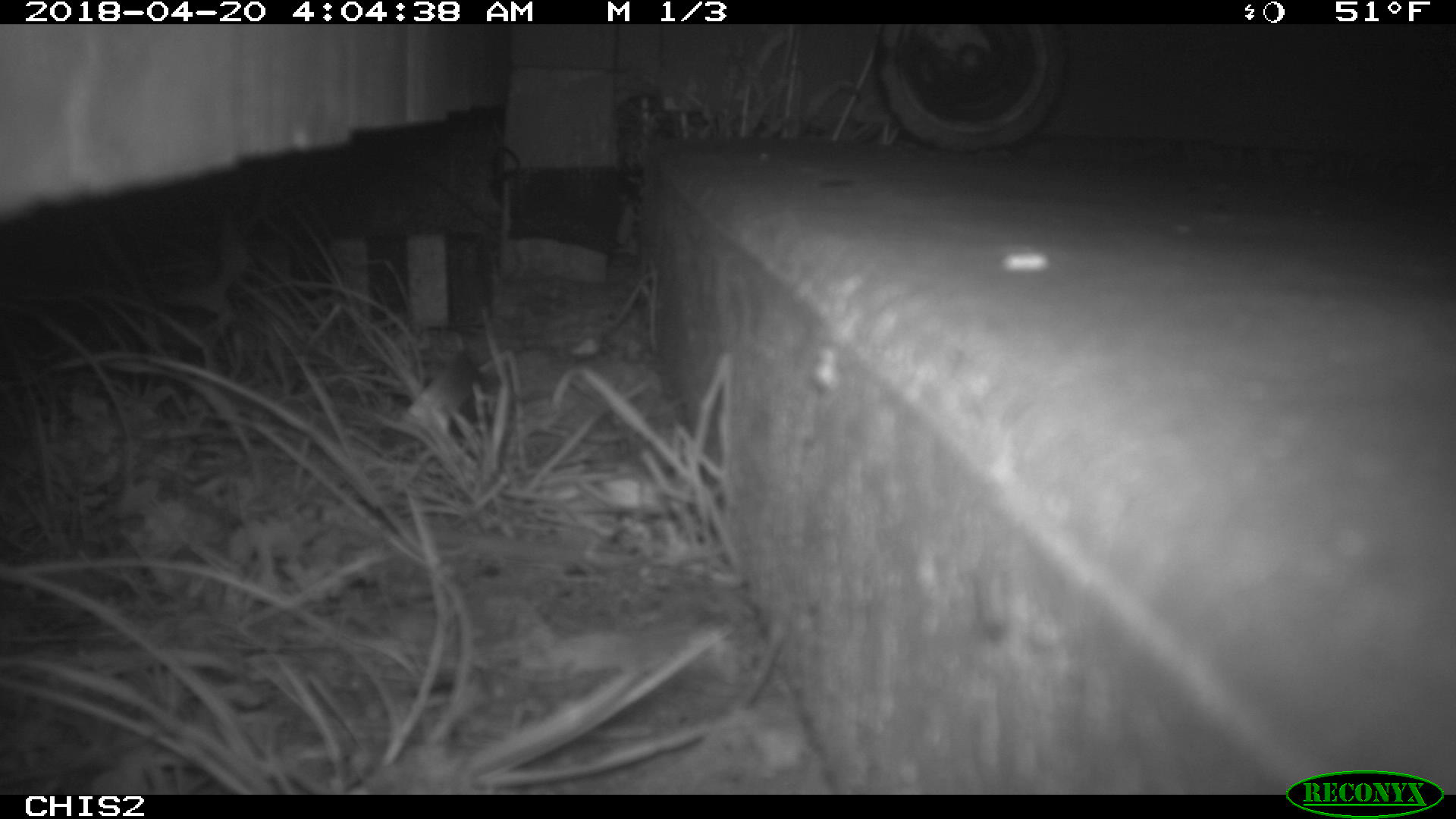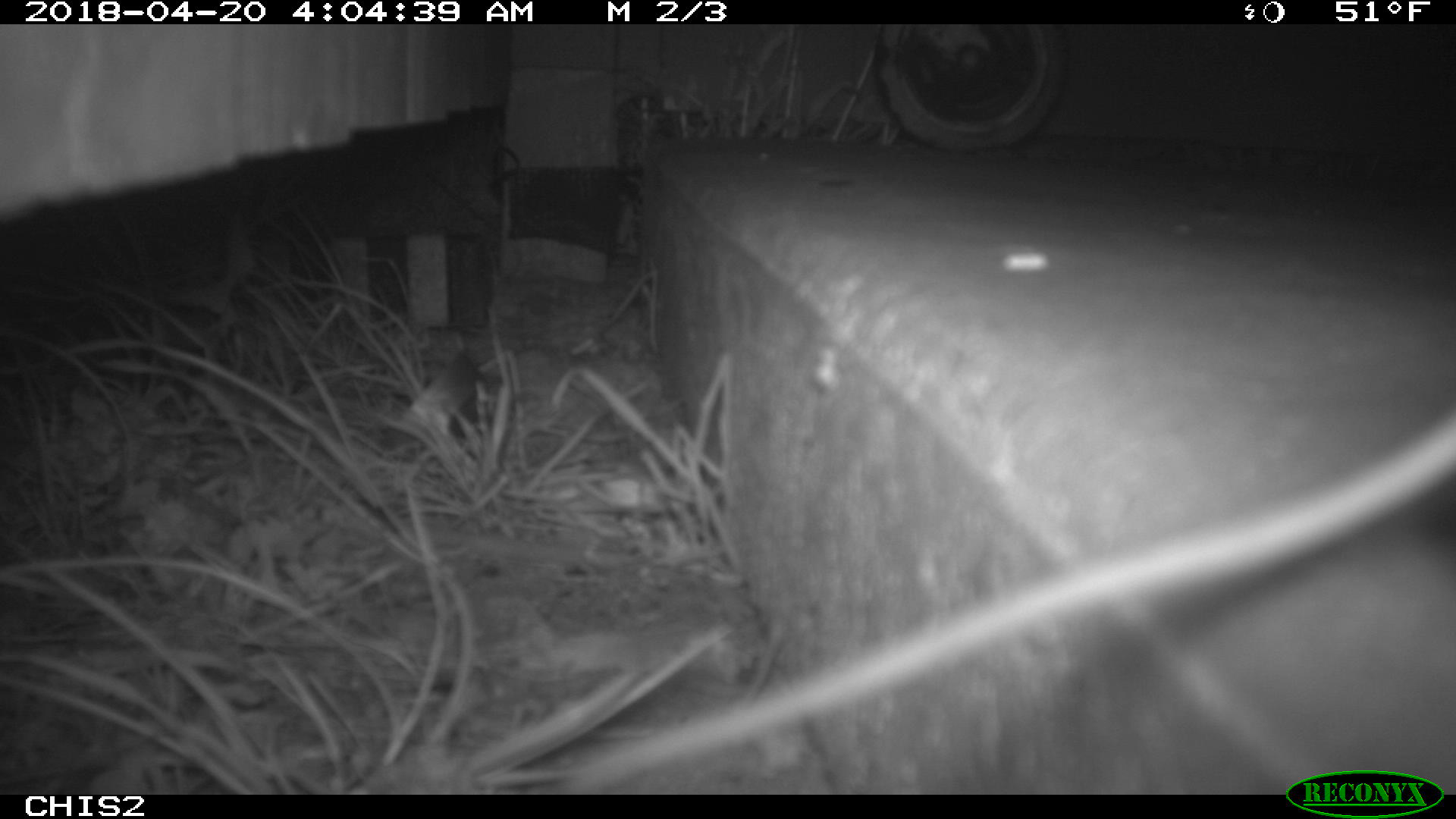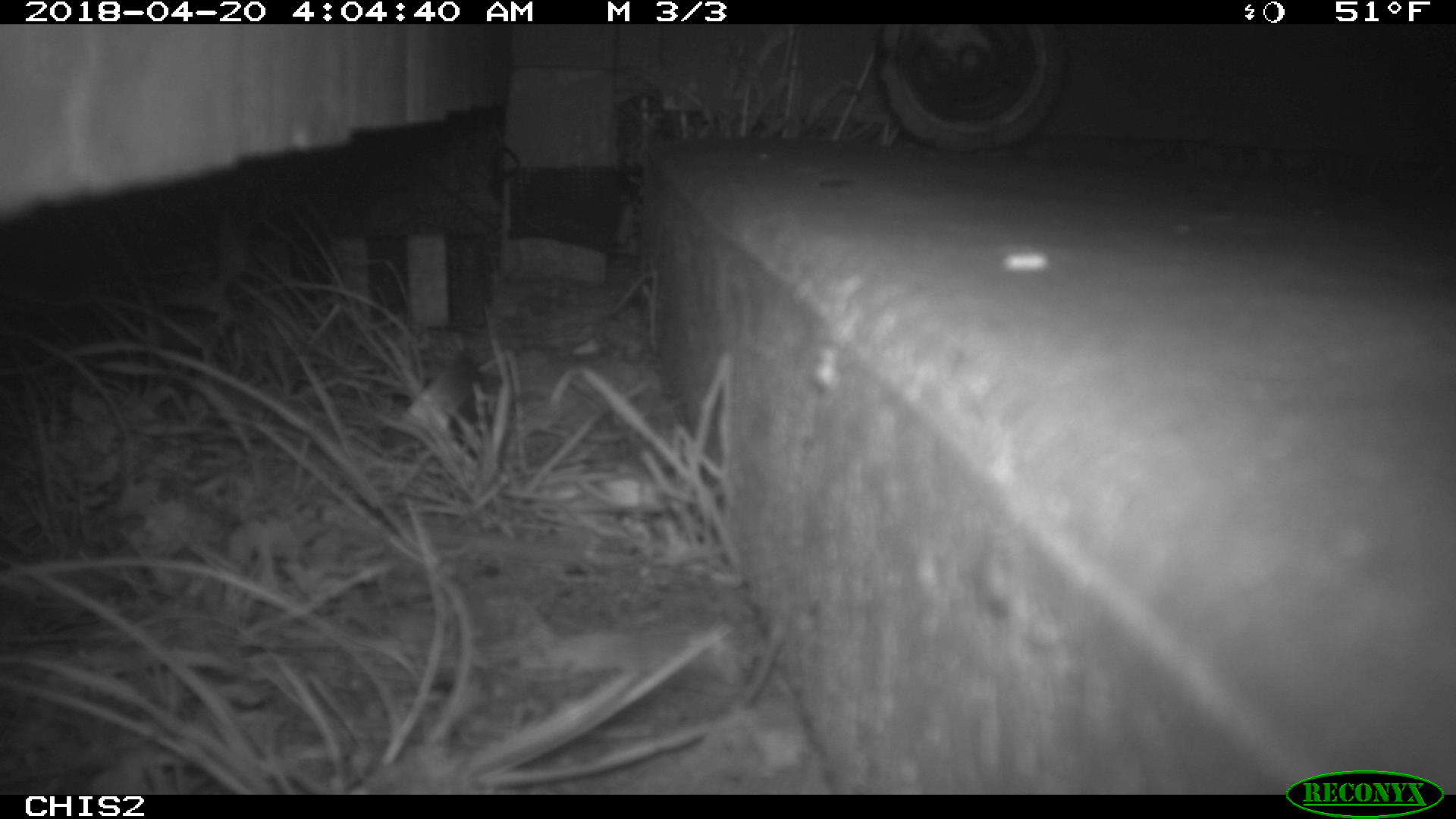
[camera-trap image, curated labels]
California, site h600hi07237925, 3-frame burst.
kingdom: Animalia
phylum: Chordata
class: Mammalia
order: Rodentia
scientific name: Rodentia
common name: rodent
Rodent (Rodentia).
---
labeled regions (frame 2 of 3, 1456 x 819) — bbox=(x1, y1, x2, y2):
rodent: bbox=(563, 417, 1455, 789)